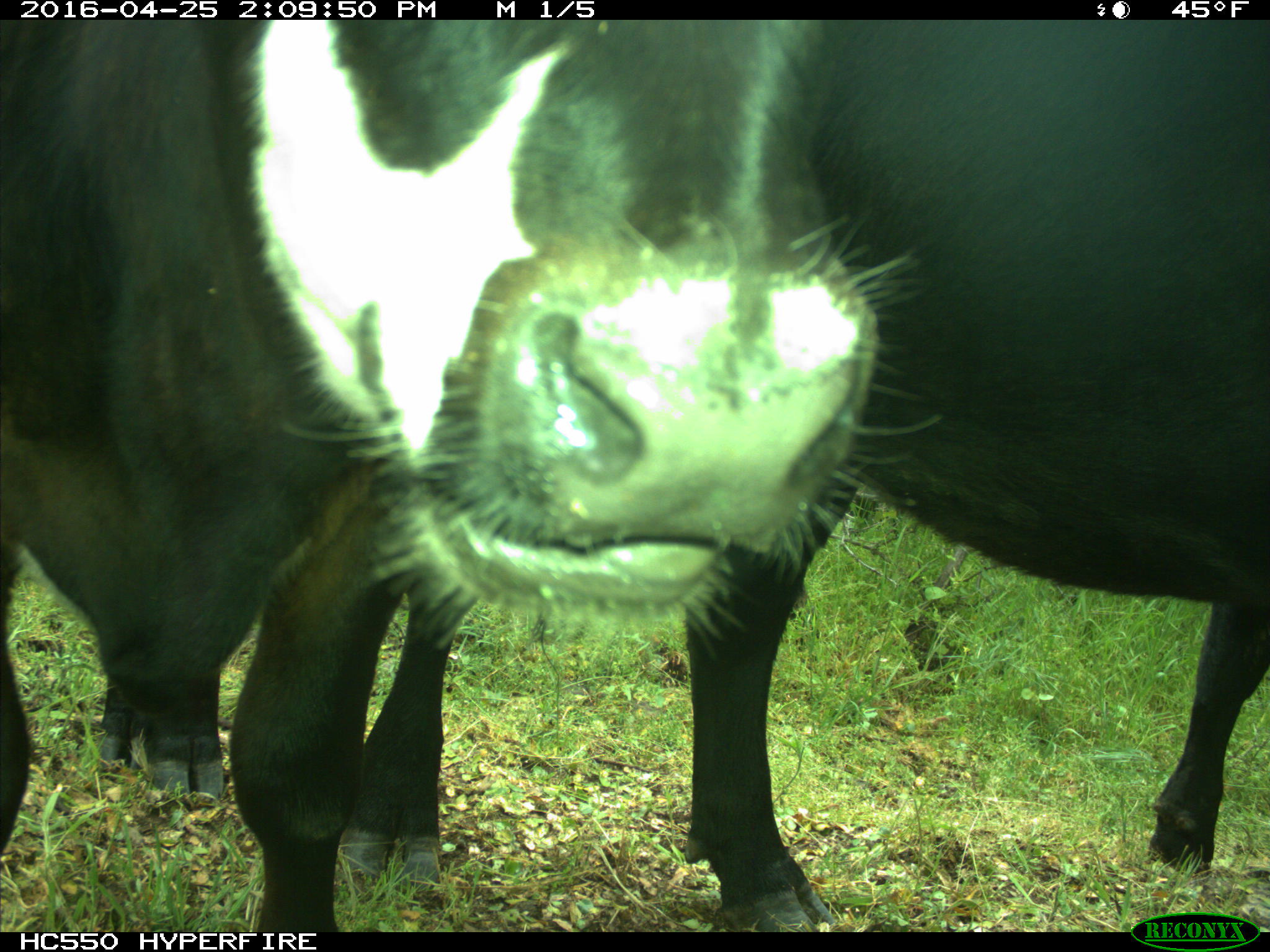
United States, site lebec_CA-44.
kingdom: Animalia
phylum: Chordata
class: Mammalia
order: Artiodactyla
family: Bovidae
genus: Bos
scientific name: Bos taurus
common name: domestic cow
Bos taurus (domestic cow).